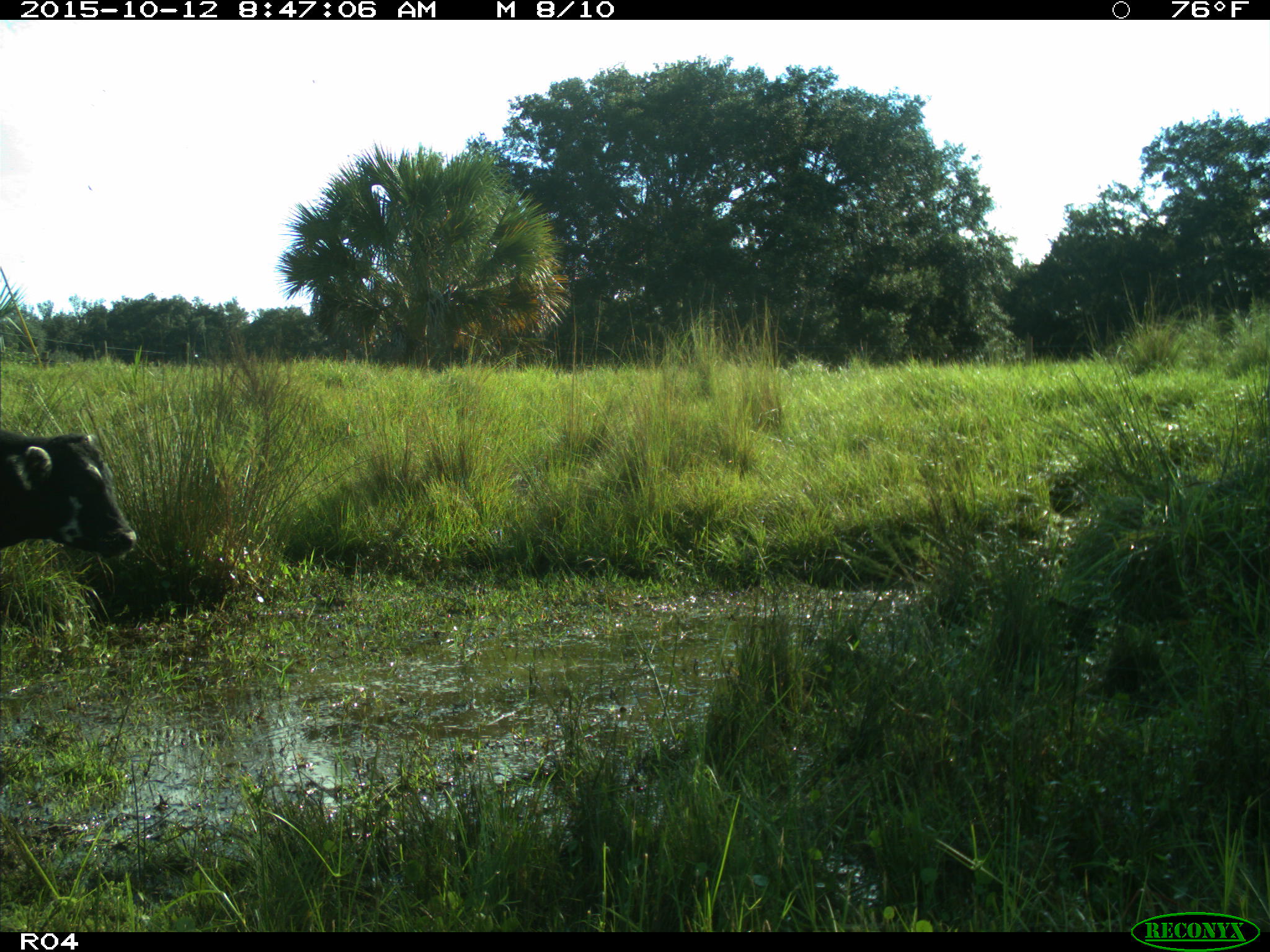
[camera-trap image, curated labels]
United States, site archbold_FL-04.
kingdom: Animalia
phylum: Chordata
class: Mammalia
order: Artiodactyla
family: Bovidae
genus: Bos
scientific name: Bos taurus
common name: domestic cow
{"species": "Bos taurus (domestic cow)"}